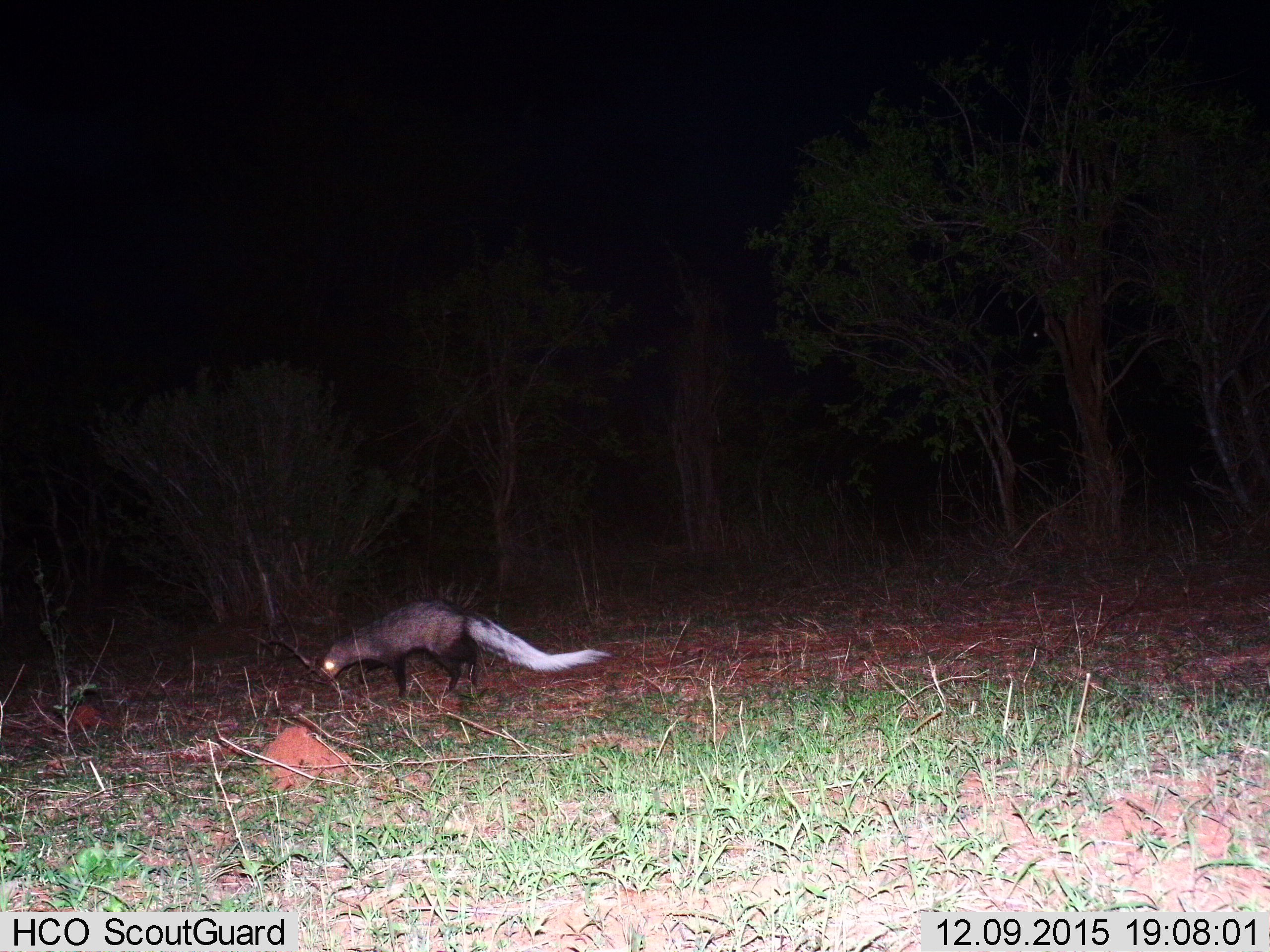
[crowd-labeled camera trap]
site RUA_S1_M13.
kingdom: Animalia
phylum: Chordata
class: Mammalia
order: Carnivora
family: Herpestidae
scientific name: Herpestidae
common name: mongoose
Mongoose (Herpestidae), count 1. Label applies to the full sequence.